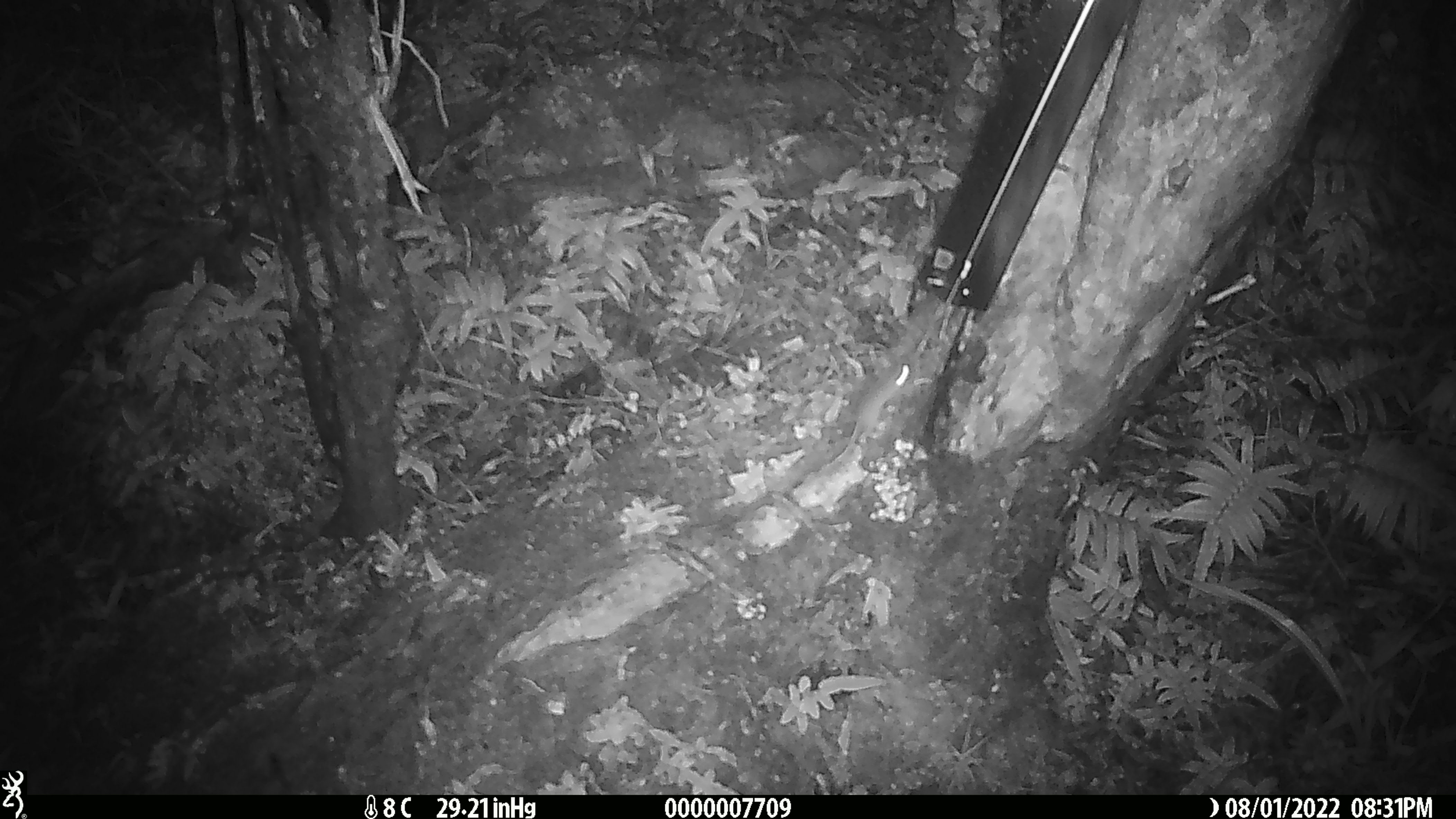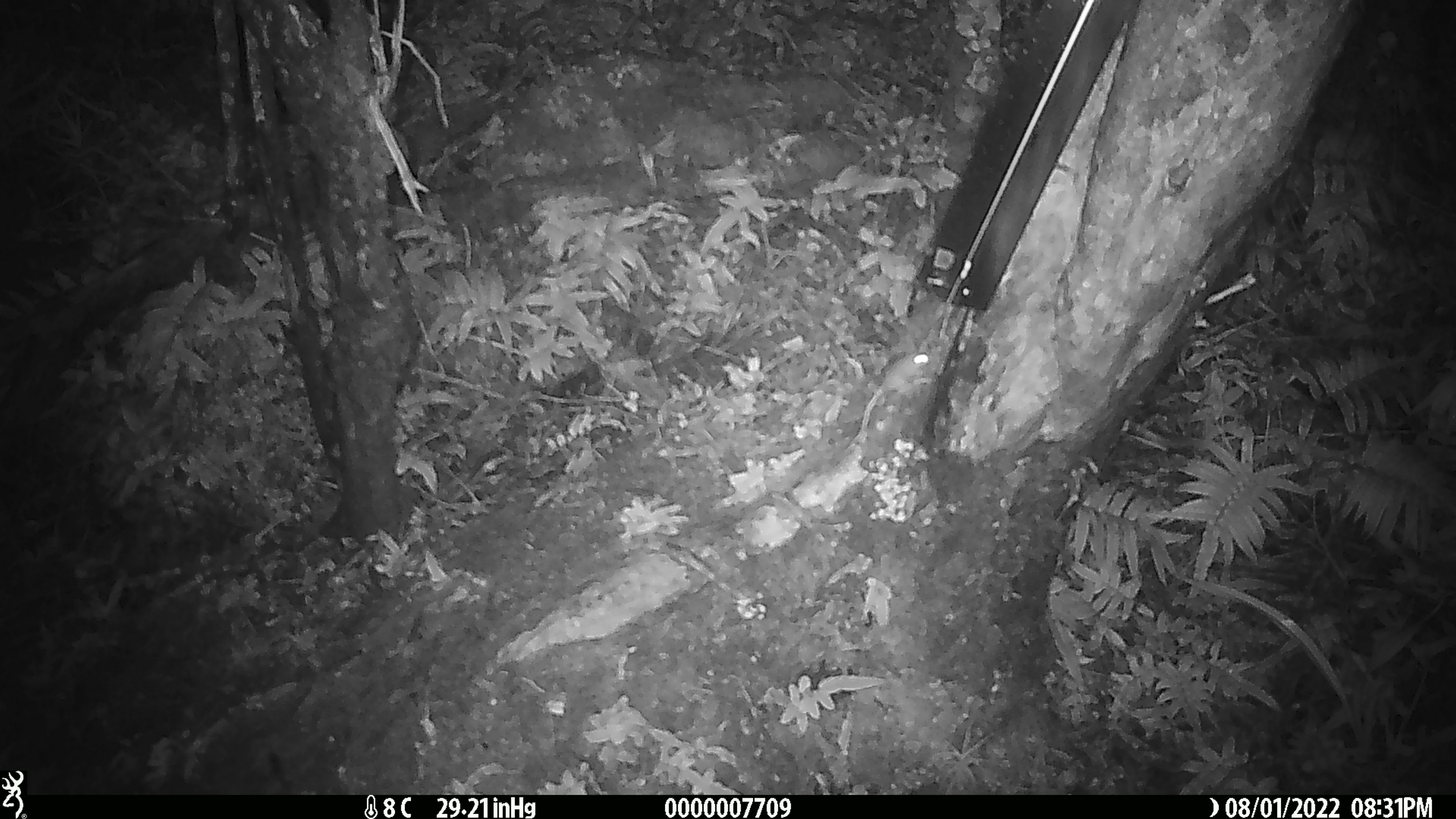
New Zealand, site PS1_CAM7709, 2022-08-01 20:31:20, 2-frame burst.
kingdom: Animalia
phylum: Chordata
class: Mammalia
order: Rodentia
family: Muridae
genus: Mus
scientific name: Mus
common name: mouse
Mouse (Mus).